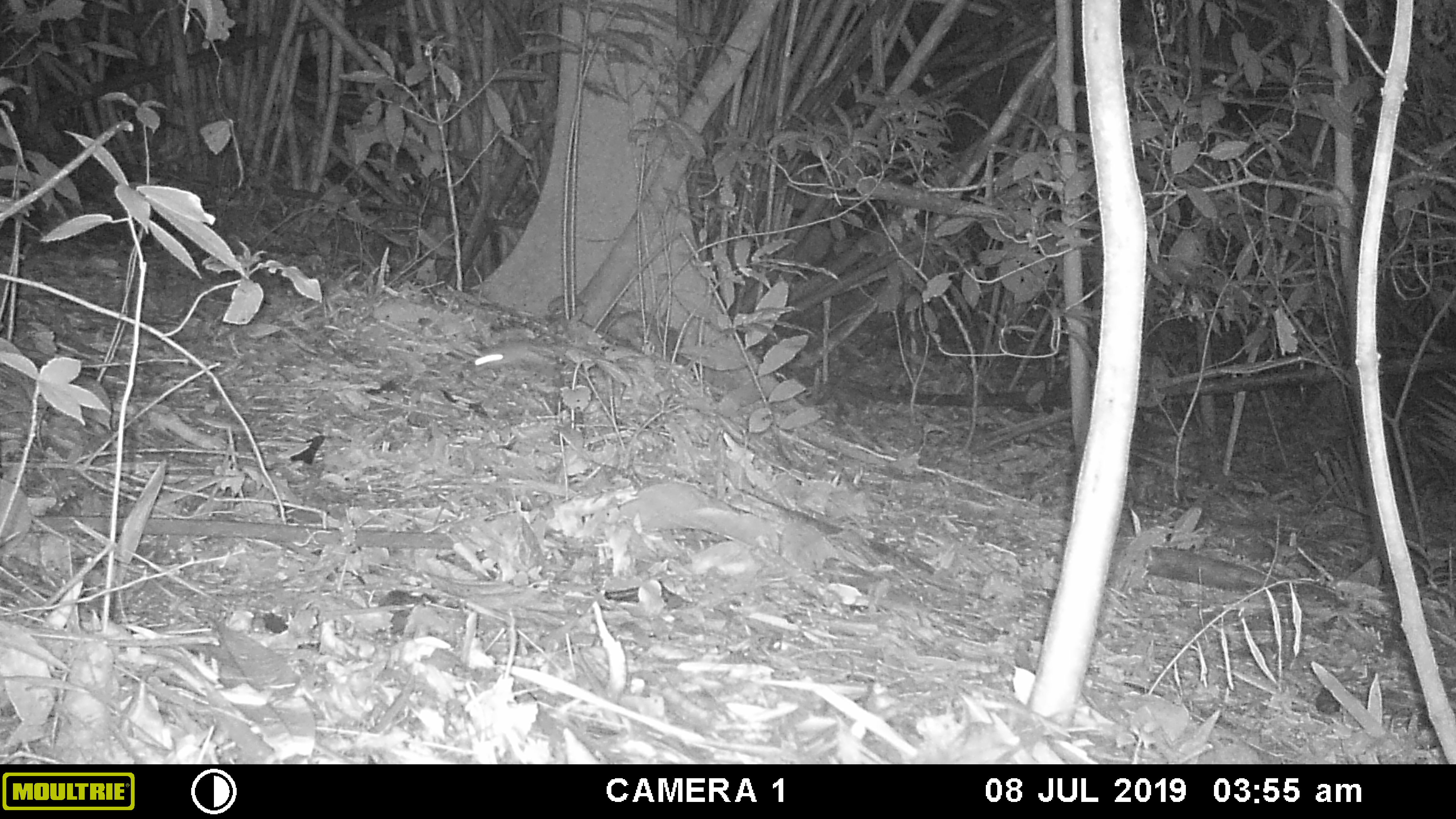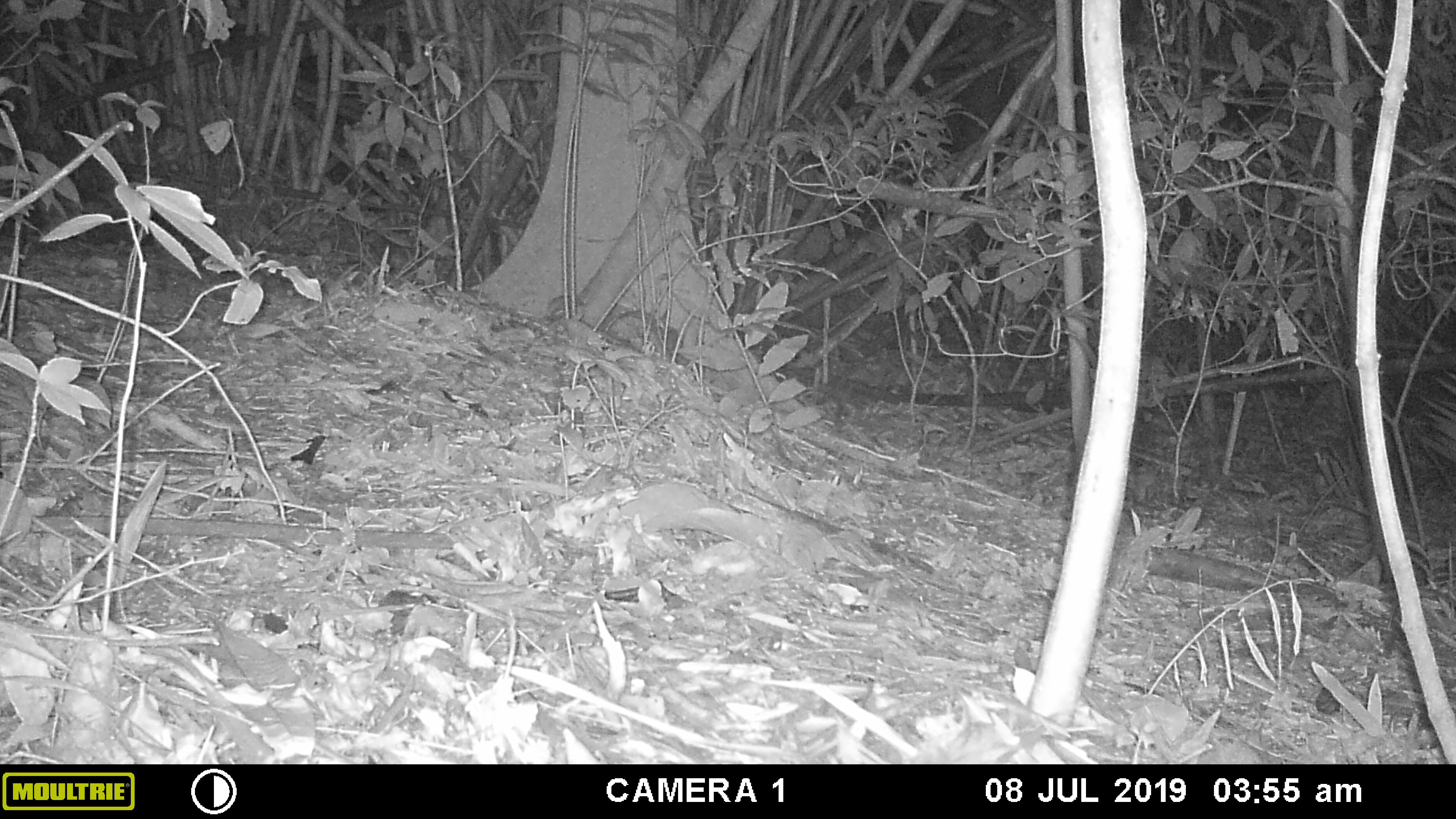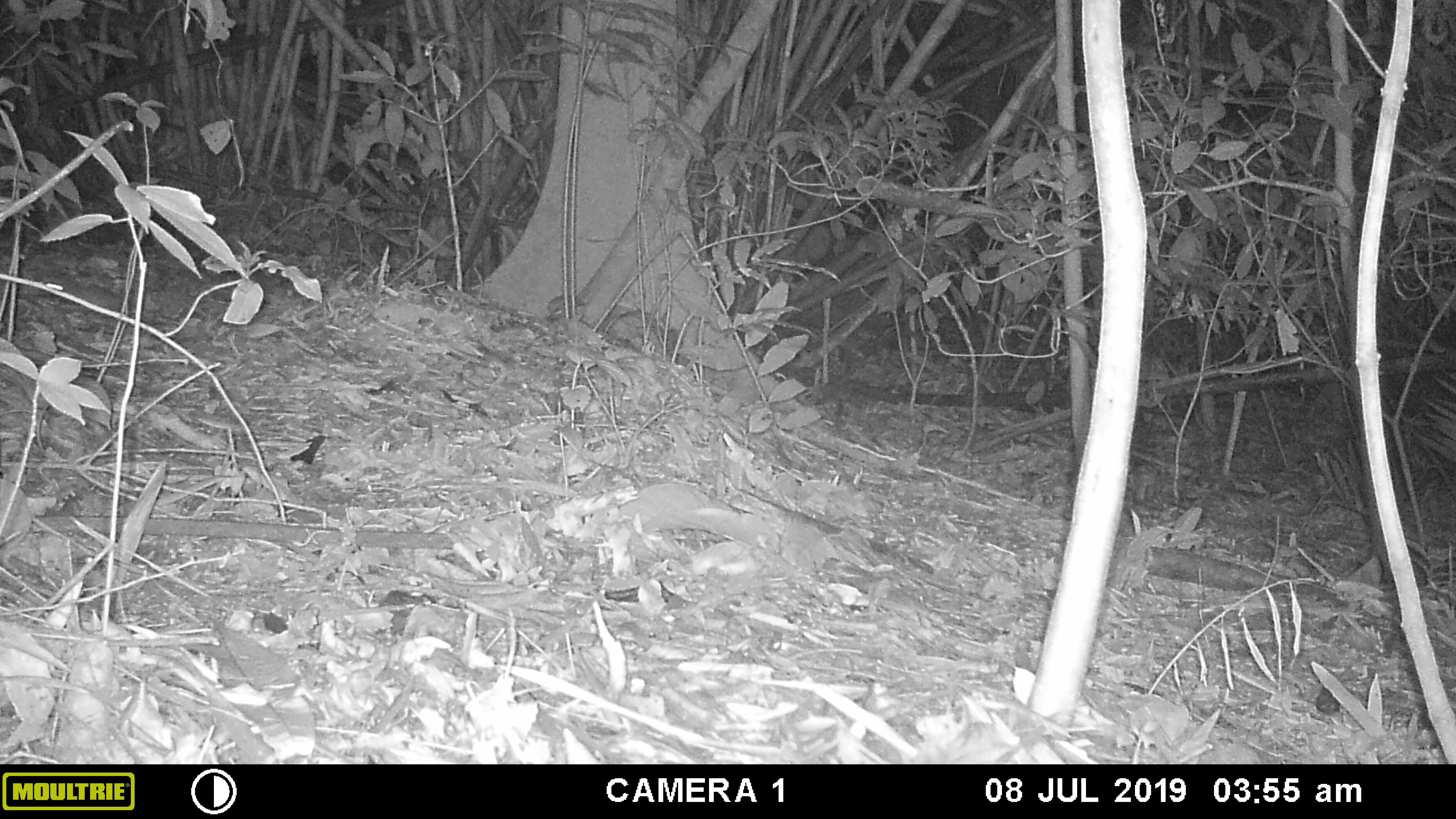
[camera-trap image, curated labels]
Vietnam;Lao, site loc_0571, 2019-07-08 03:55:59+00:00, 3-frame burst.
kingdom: Animalia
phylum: Chordata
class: Mammalia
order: Rodentia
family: Muridae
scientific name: Muridae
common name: old-world mice and rats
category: unidentified murid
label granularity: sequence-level